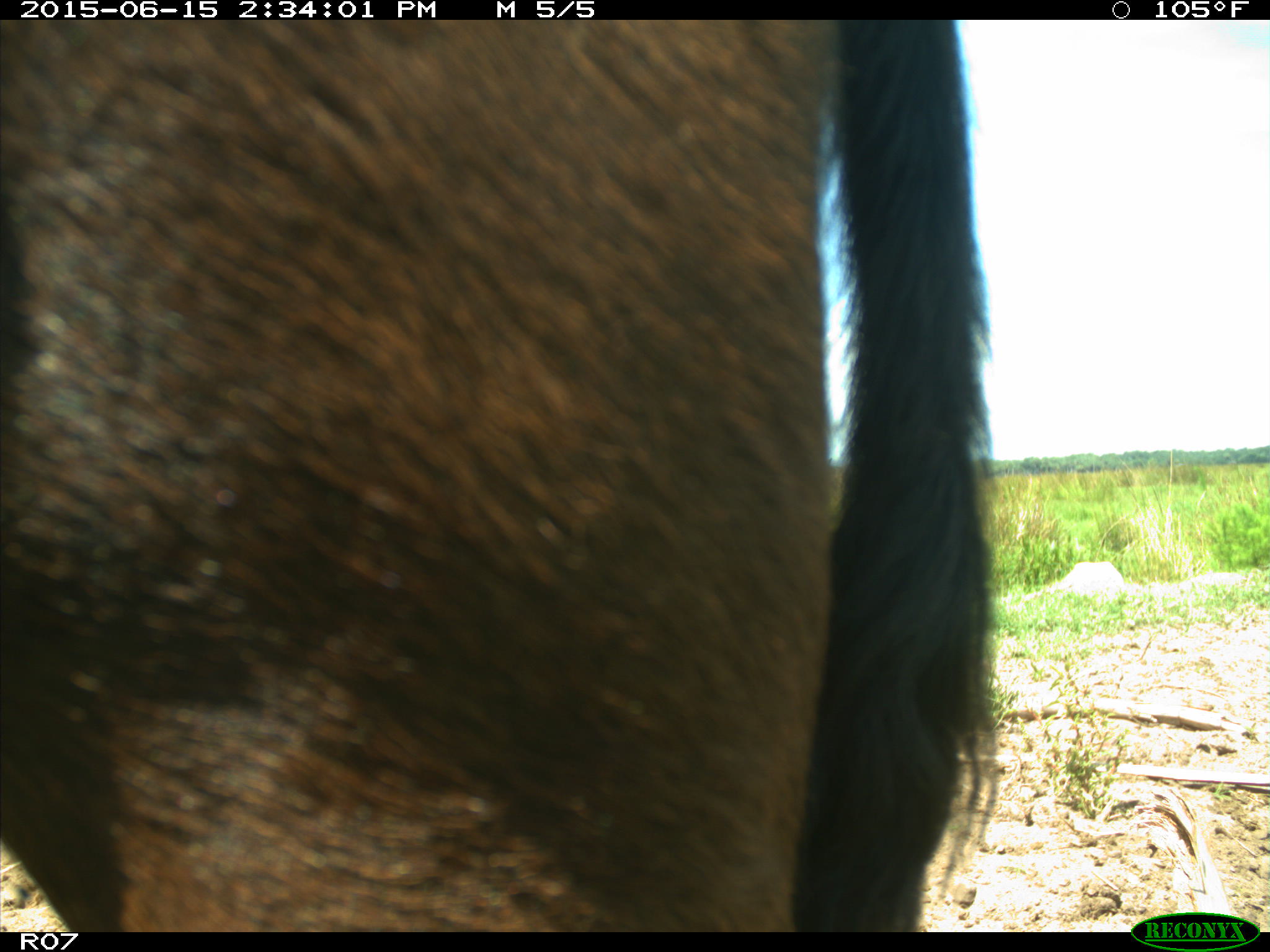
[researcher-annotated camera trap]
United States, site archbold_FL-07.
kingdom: Animalia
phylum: Chordata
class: Mammalia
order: Artiodactyla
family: Bovidae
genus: Bos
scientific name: Bos taurus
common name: domestic cow